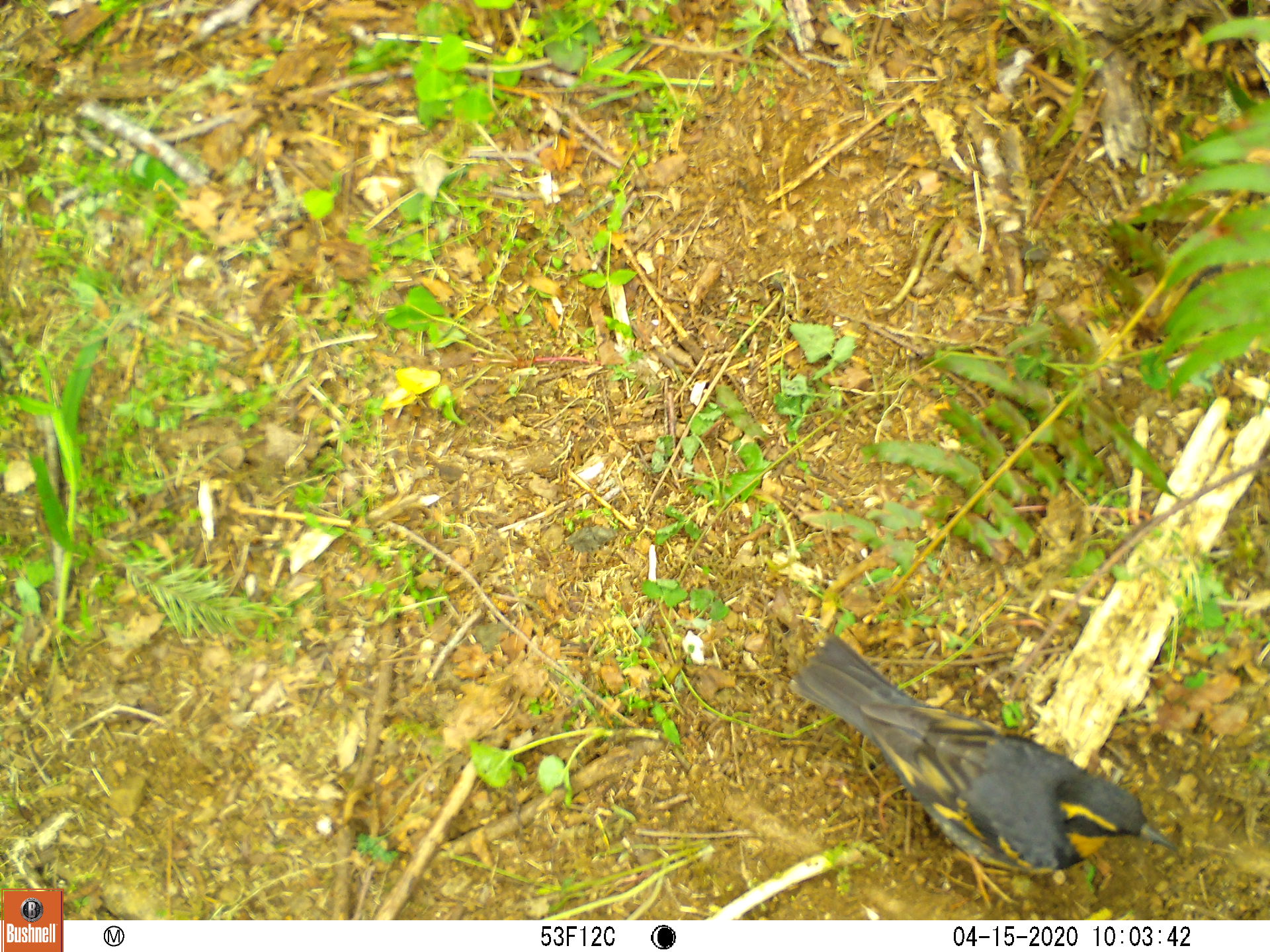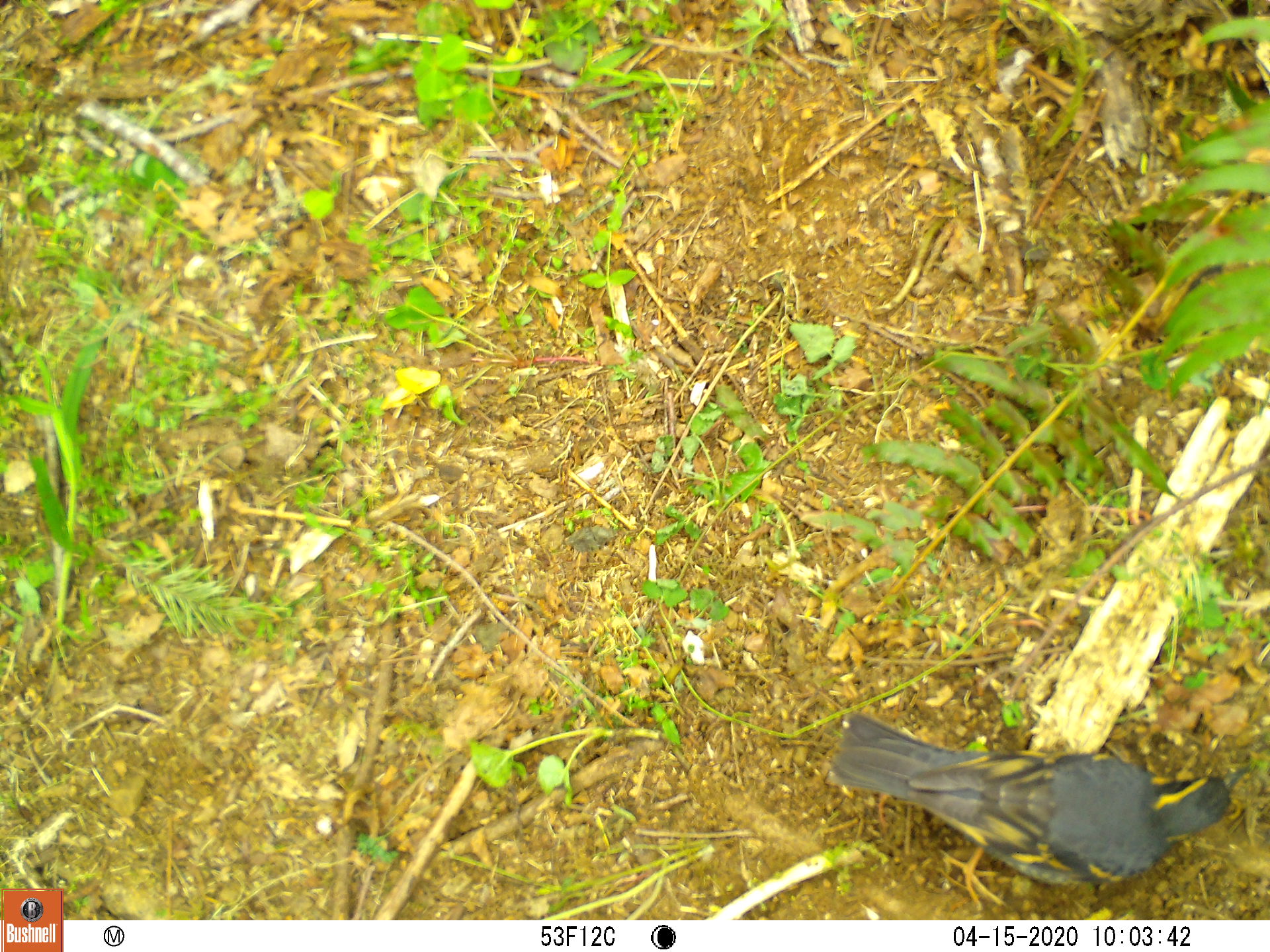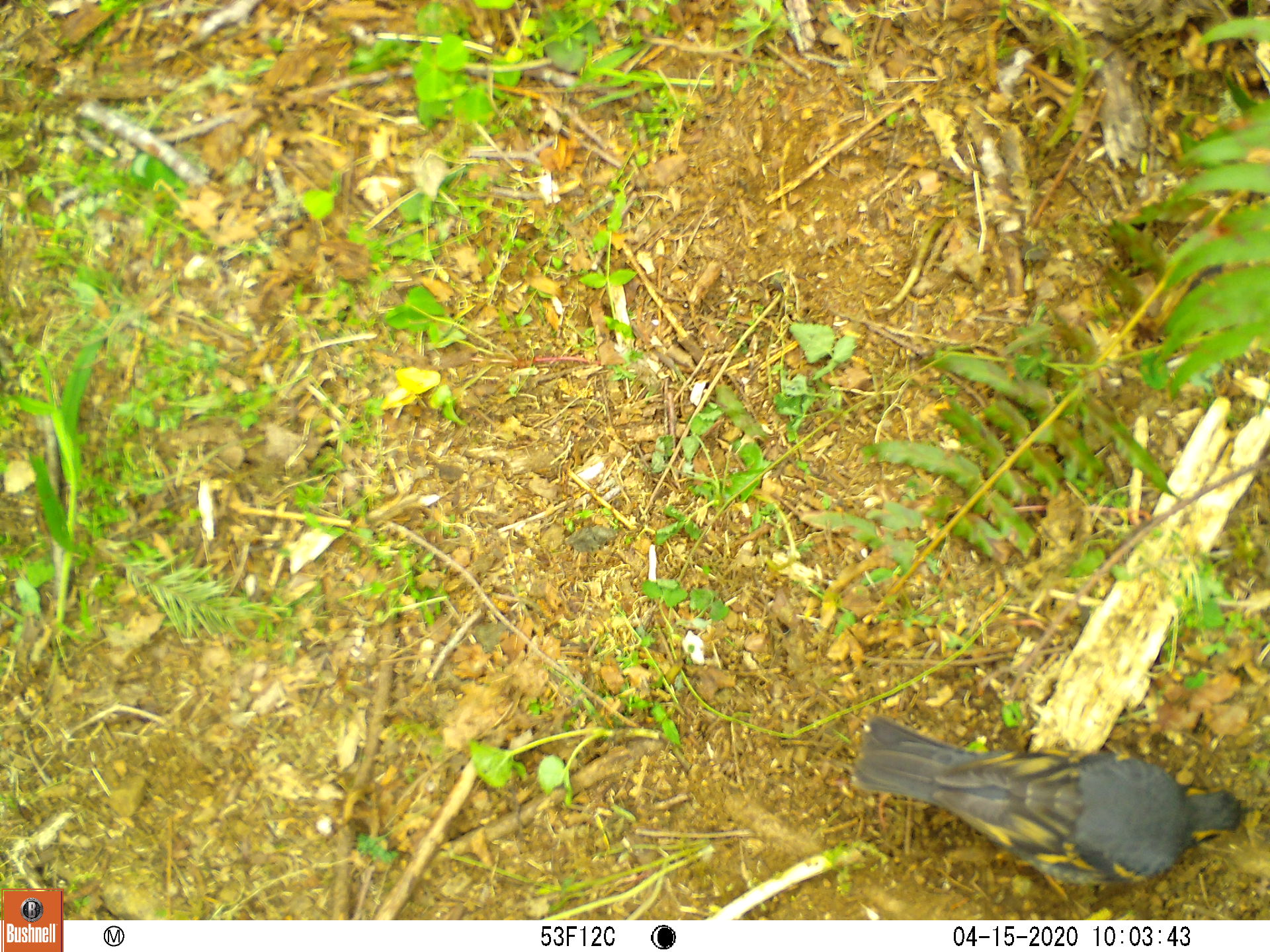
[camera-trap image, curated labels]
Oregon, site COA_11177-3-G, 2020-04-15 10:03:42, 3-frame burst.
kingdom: Animalia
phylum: Chordata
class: Aves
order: Passeriformes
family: Turdidae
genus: Ixoreus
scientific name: Ixoreus naevius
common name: varied thrush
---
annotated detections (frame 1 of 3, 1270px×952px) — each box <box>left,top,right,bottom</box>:
varied thrush: <box>795,635,1171,907</box>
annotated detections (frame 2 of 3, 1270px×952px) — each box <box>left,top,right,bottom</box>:
varied thrush: <box>826,712,1231,894</box>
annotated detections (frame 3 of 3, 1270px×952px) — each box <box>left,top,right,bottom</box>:
varied thrush: <box>847,720,1246,905</box>